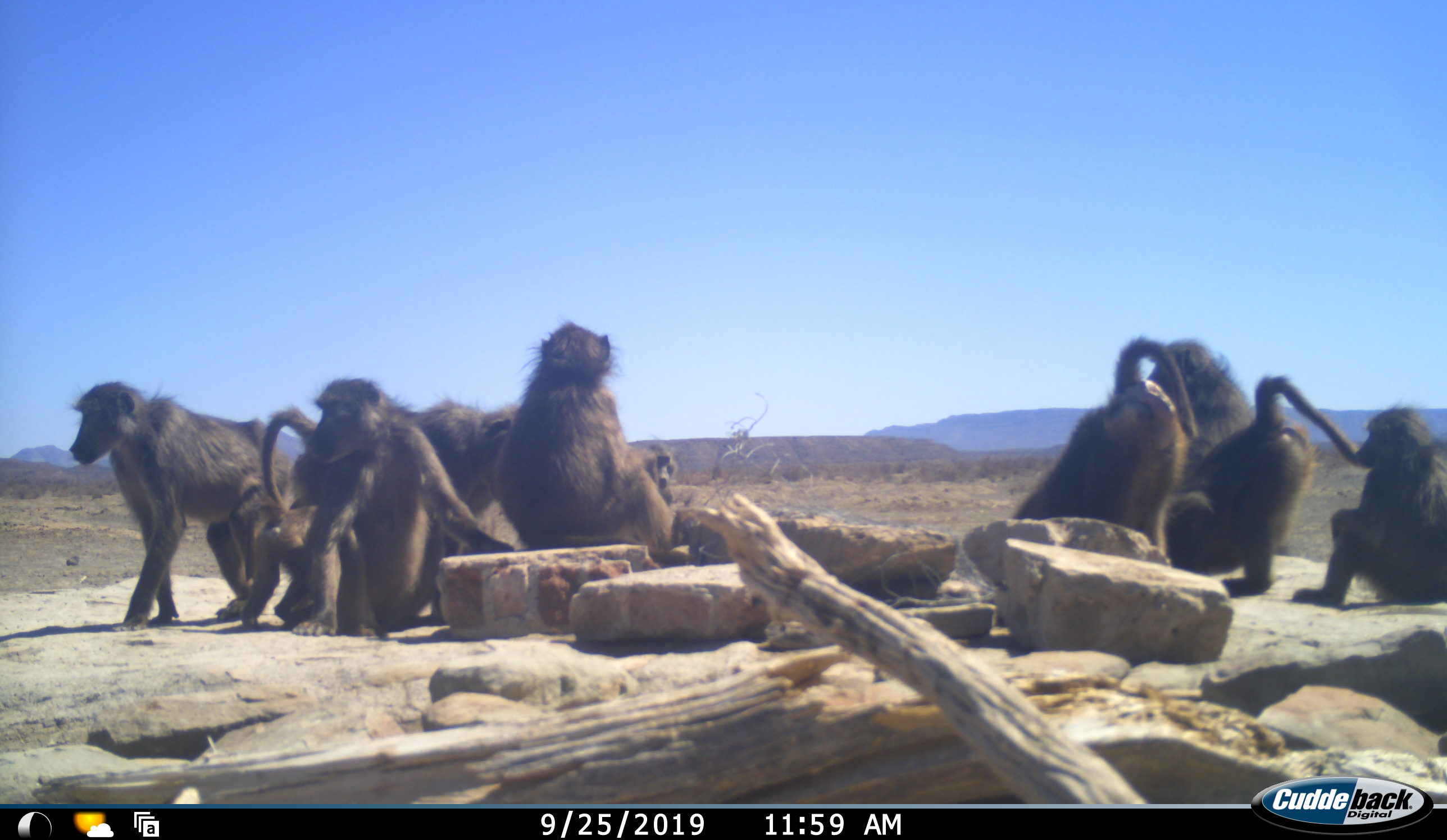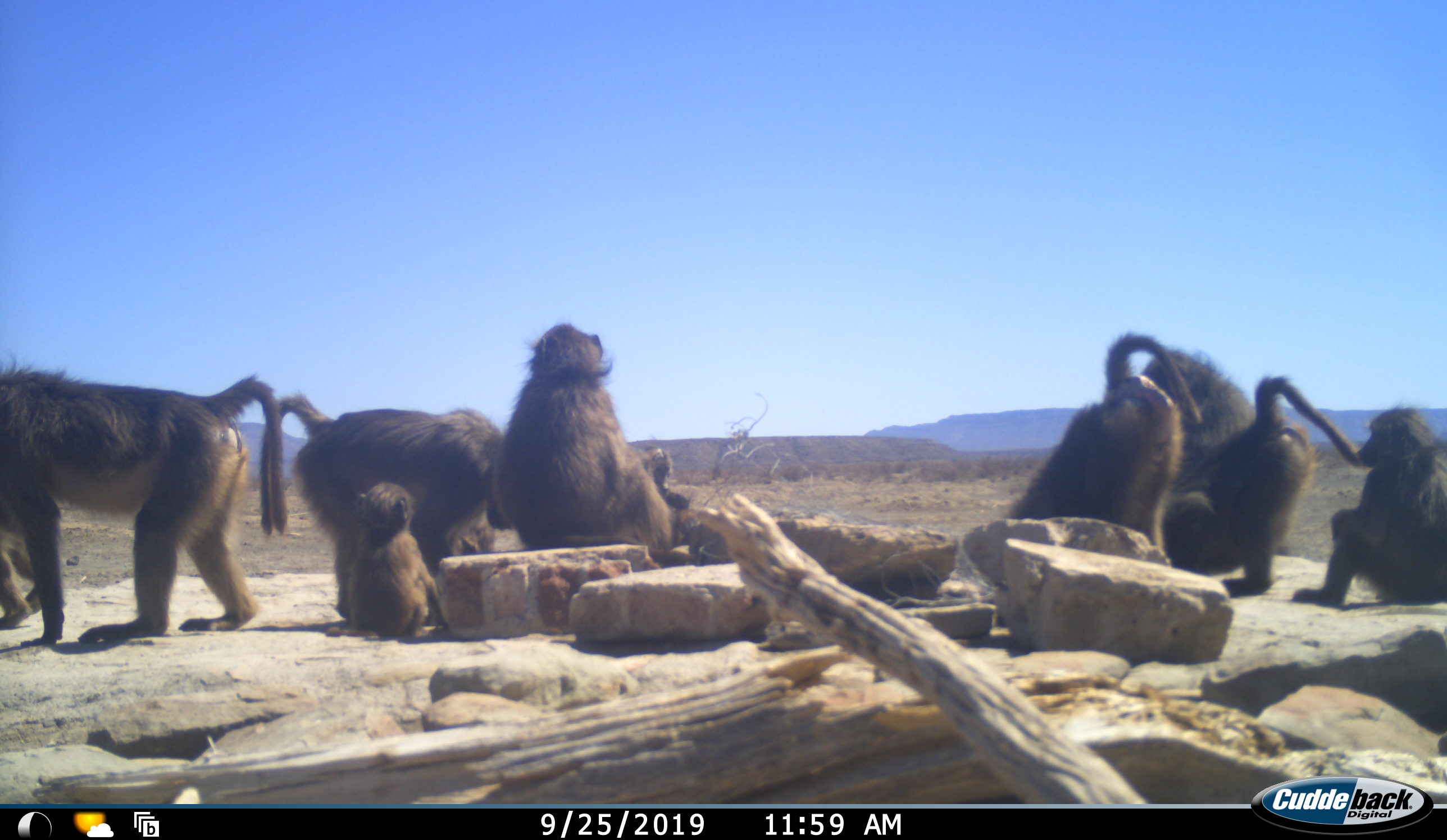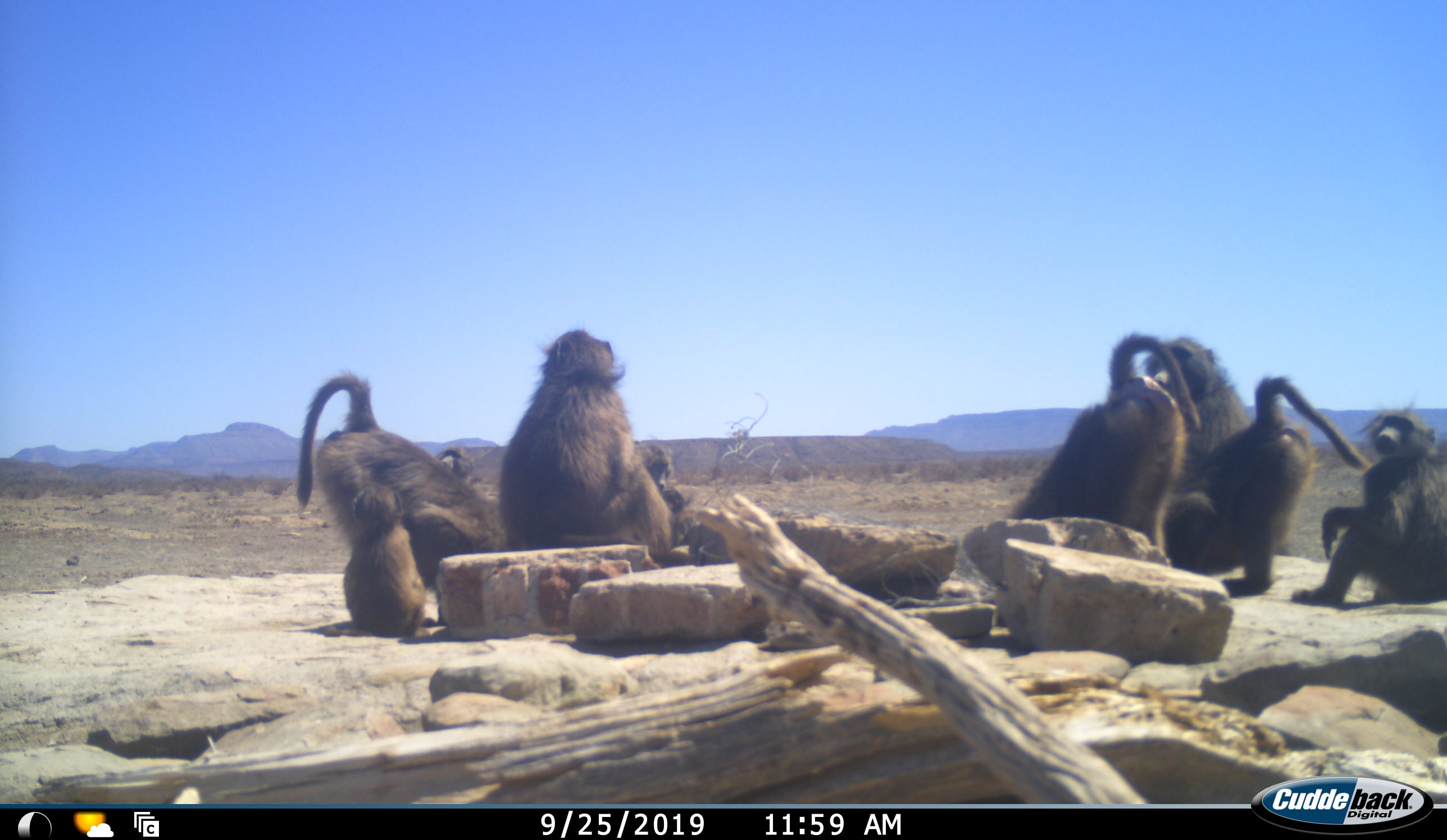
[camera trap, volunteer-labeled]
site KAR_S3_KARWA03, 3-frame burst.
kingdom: Animalia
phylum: Chordata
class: Mammalia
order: Primates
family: Cercopithecidae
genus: Papio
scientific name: Papio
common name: baboon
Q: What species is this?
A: Baboon (Papio).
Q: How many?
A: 10.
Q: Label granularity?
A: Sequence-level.